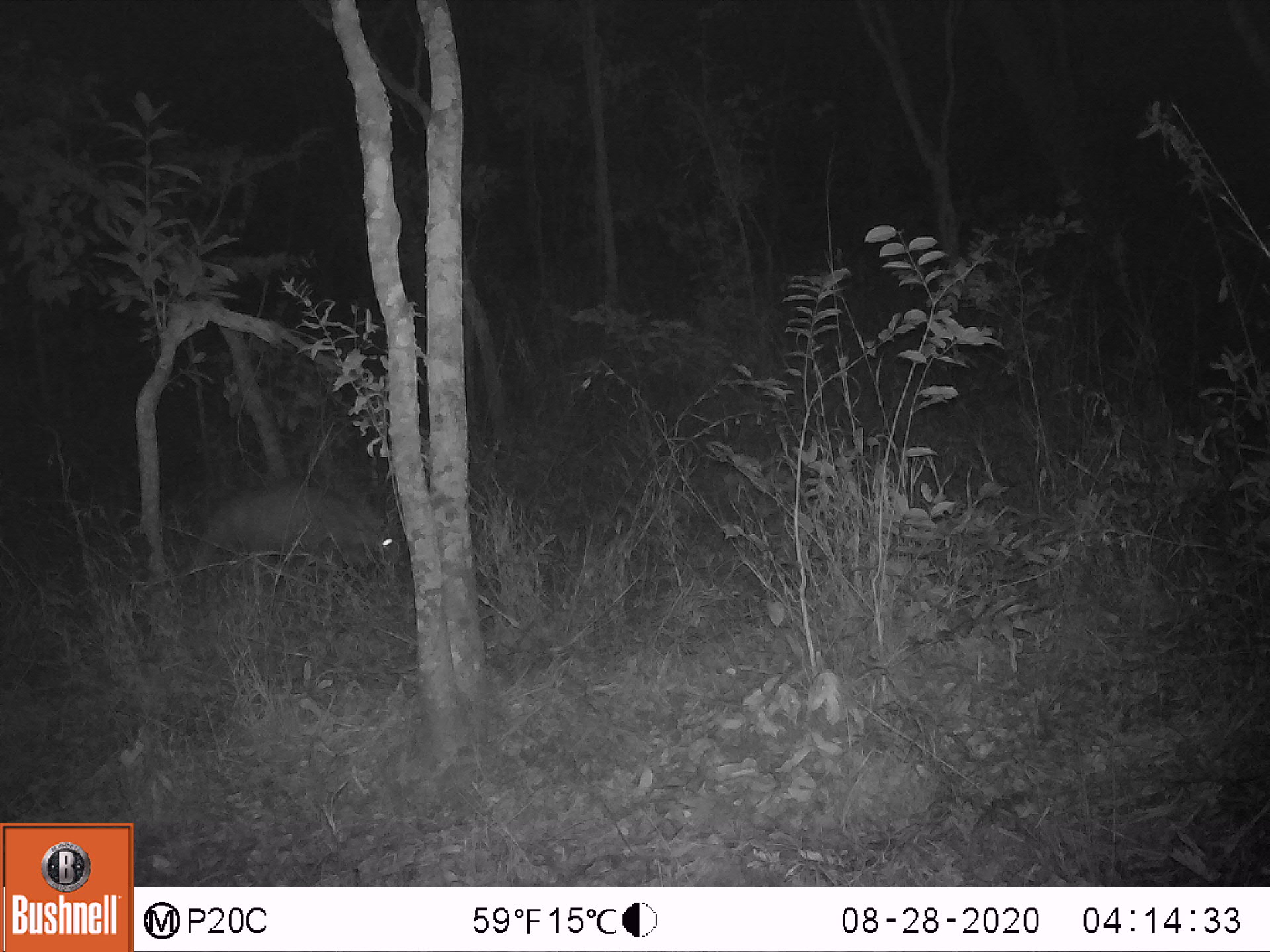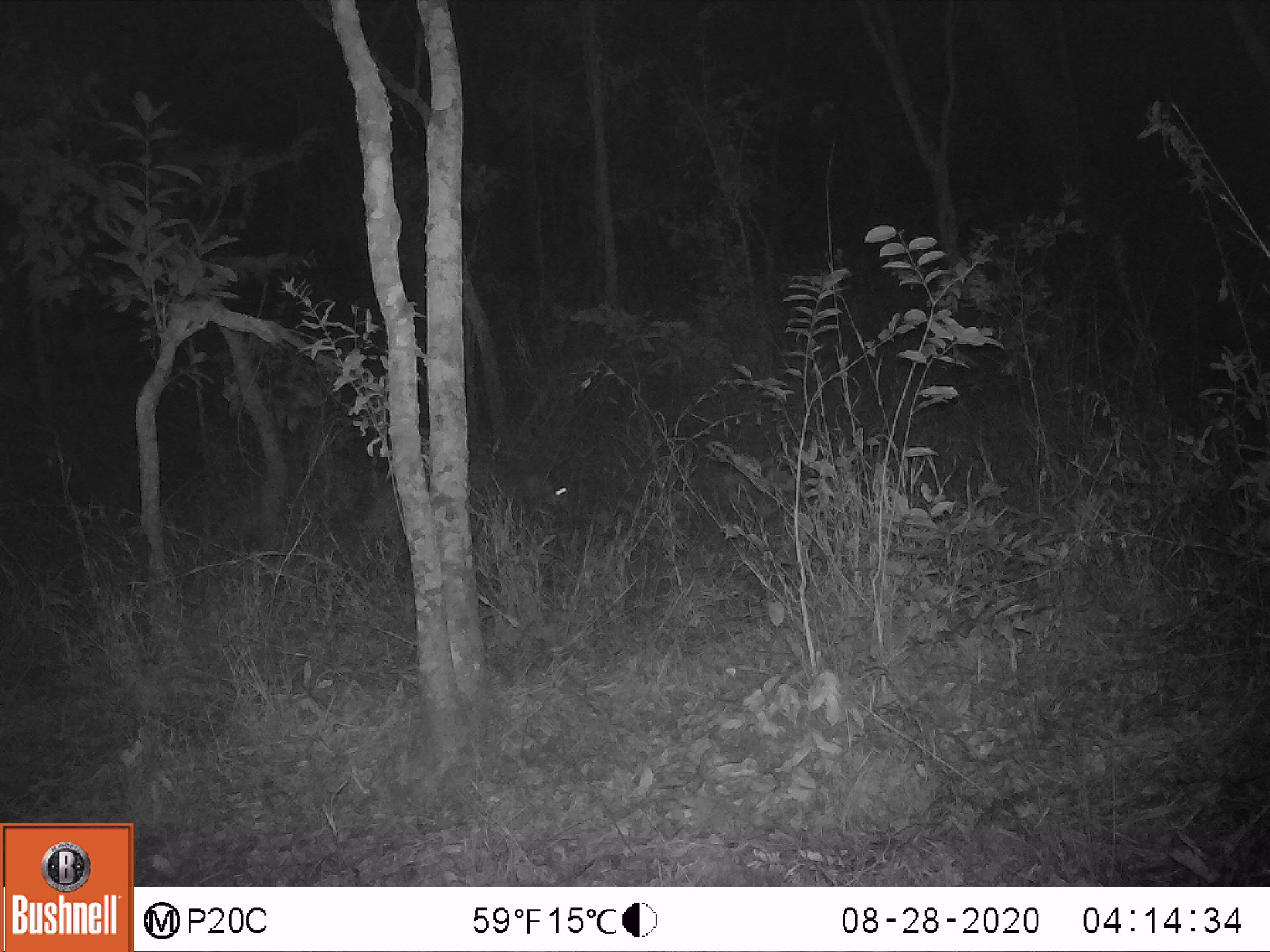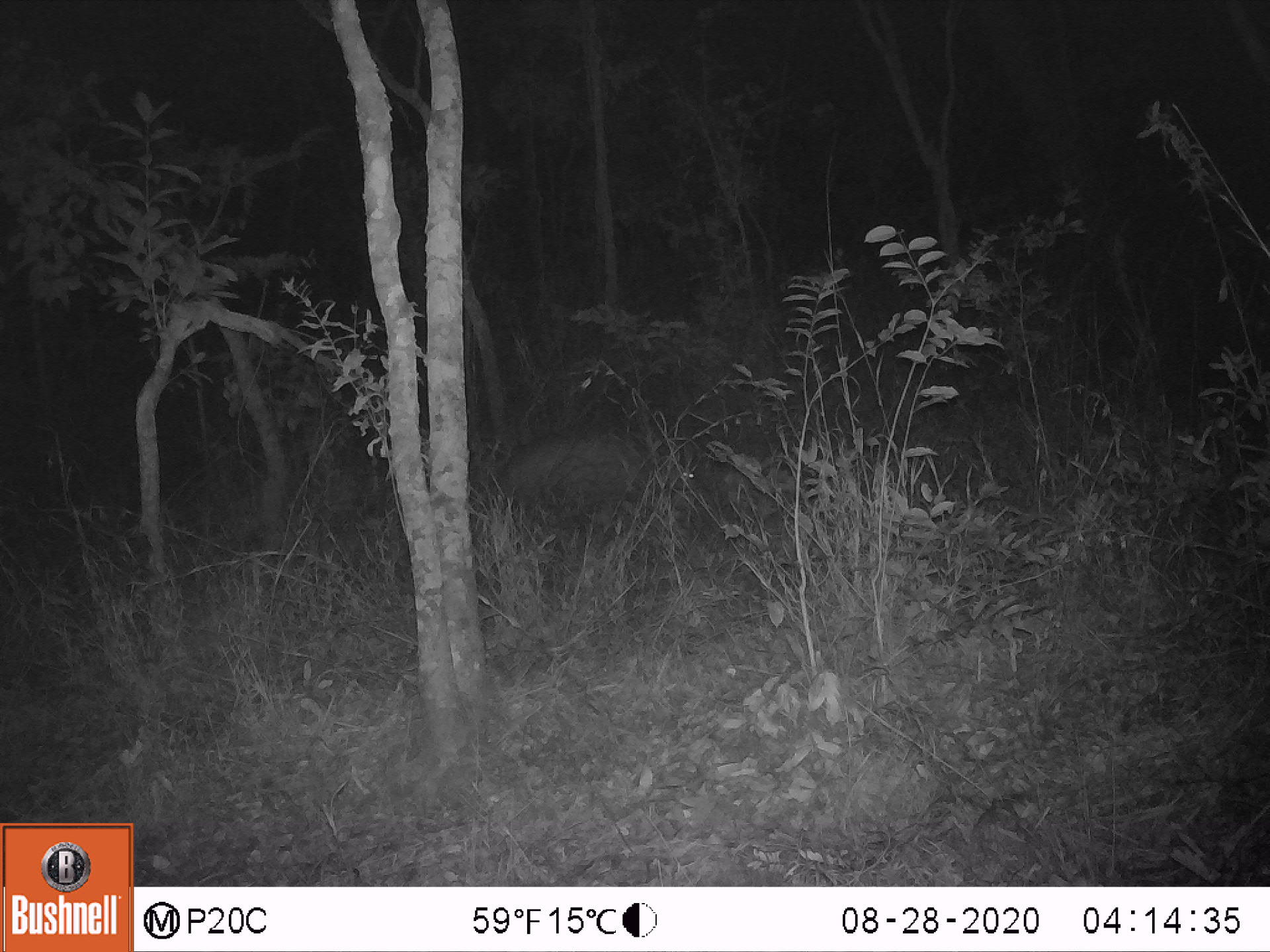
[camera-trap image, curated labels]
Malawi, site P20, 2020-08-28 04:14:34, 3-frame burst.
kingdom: Animalia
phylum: Chordata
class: Mammalia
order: Tubulidentata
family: Orycteropodidae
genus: Orycteropus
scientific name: Orycteropus afer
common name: aardvark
Aardvark (Orycteropus afer), count 1.